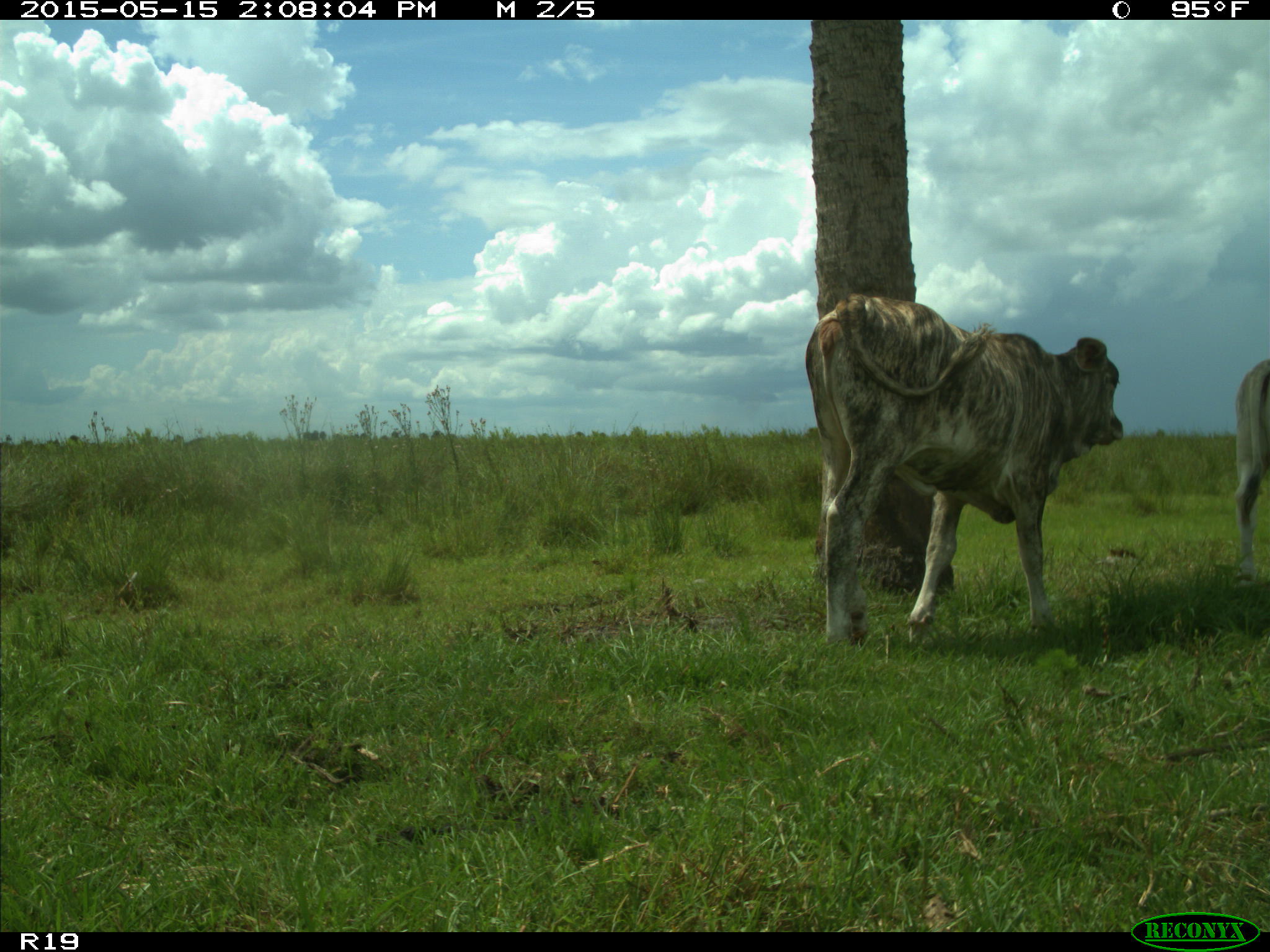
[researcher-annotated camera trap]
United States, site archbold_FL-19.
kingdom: Animalia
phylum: Chordata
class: Mammalia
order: Artiodactyla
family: Bovidae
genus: Bos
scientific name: Bos taurus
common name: domestic cow